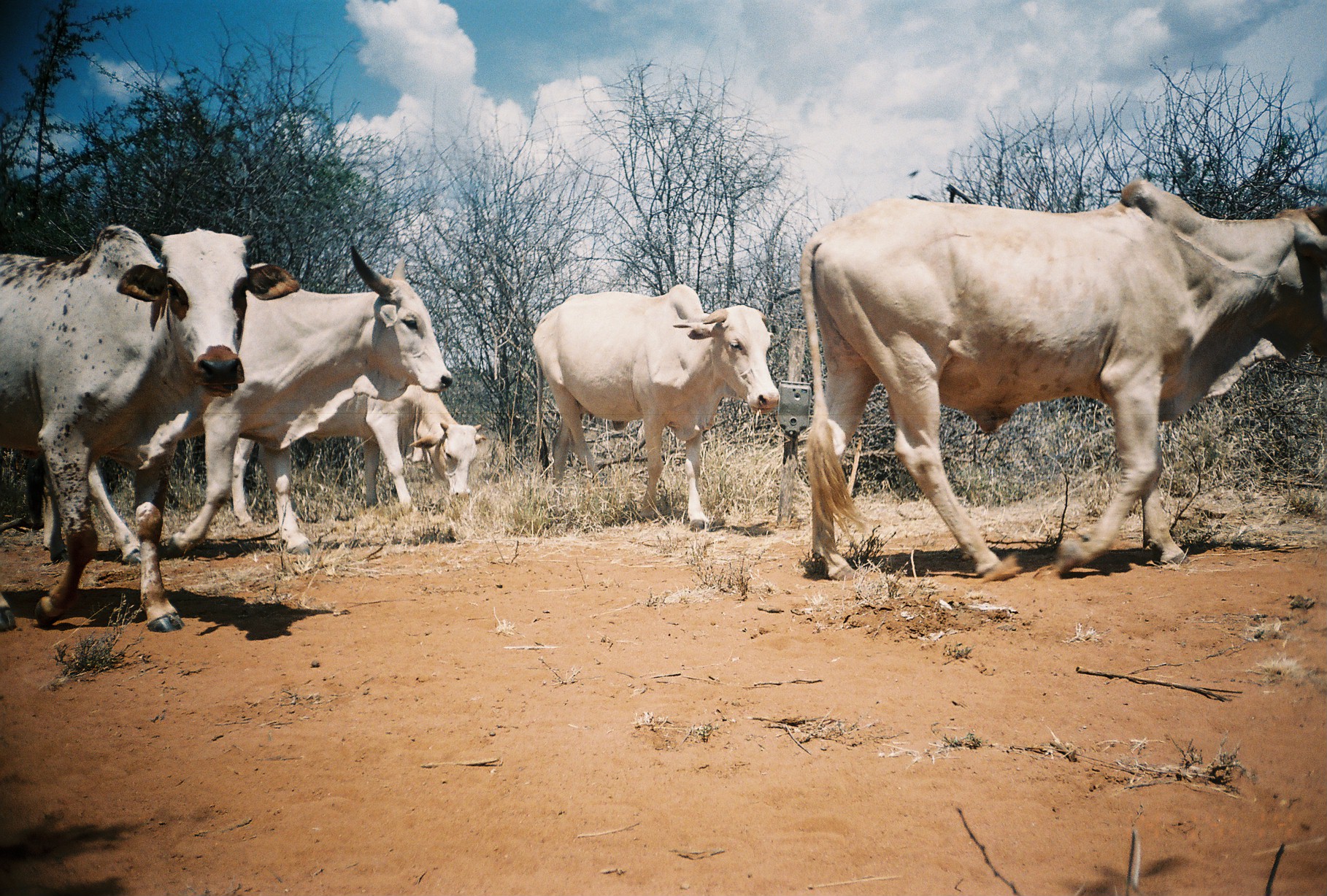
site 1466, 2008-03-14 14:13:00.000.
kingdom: Animalia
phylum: Chordata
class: Mammalia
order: Artiodactyla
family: Bovidae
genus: Bos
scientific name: Bos taurus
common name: domestic cattle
Bos taurus (domestic cattle), count 1.